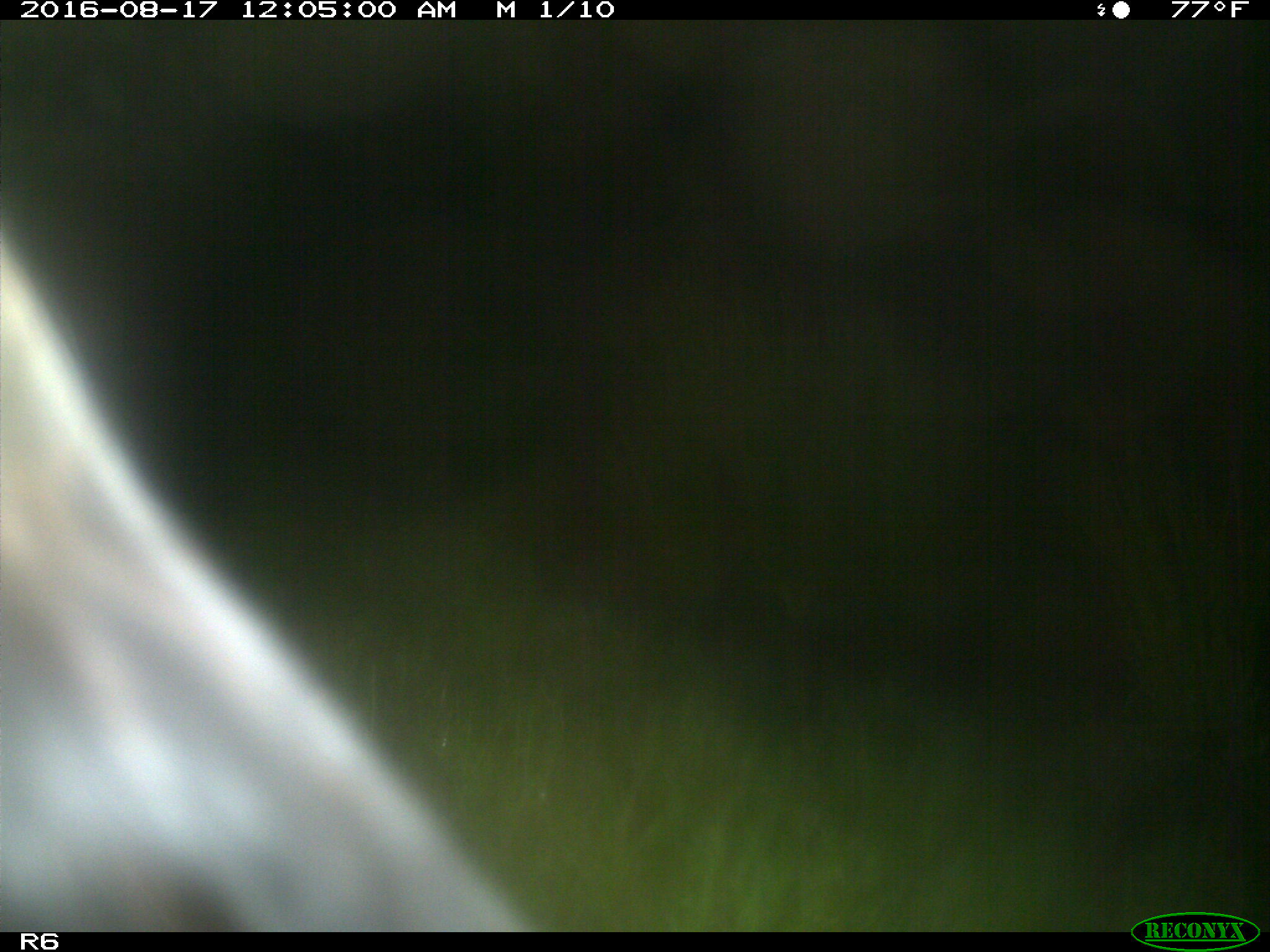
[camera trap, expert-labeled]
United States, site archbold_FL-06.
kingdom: Animalia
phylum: Chordata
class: Mammalia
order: Artiodactyla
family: Bovidae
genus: Bos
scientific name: Bos taurus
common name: domestic cow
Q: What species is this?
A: Bos taurus (domestic cow).